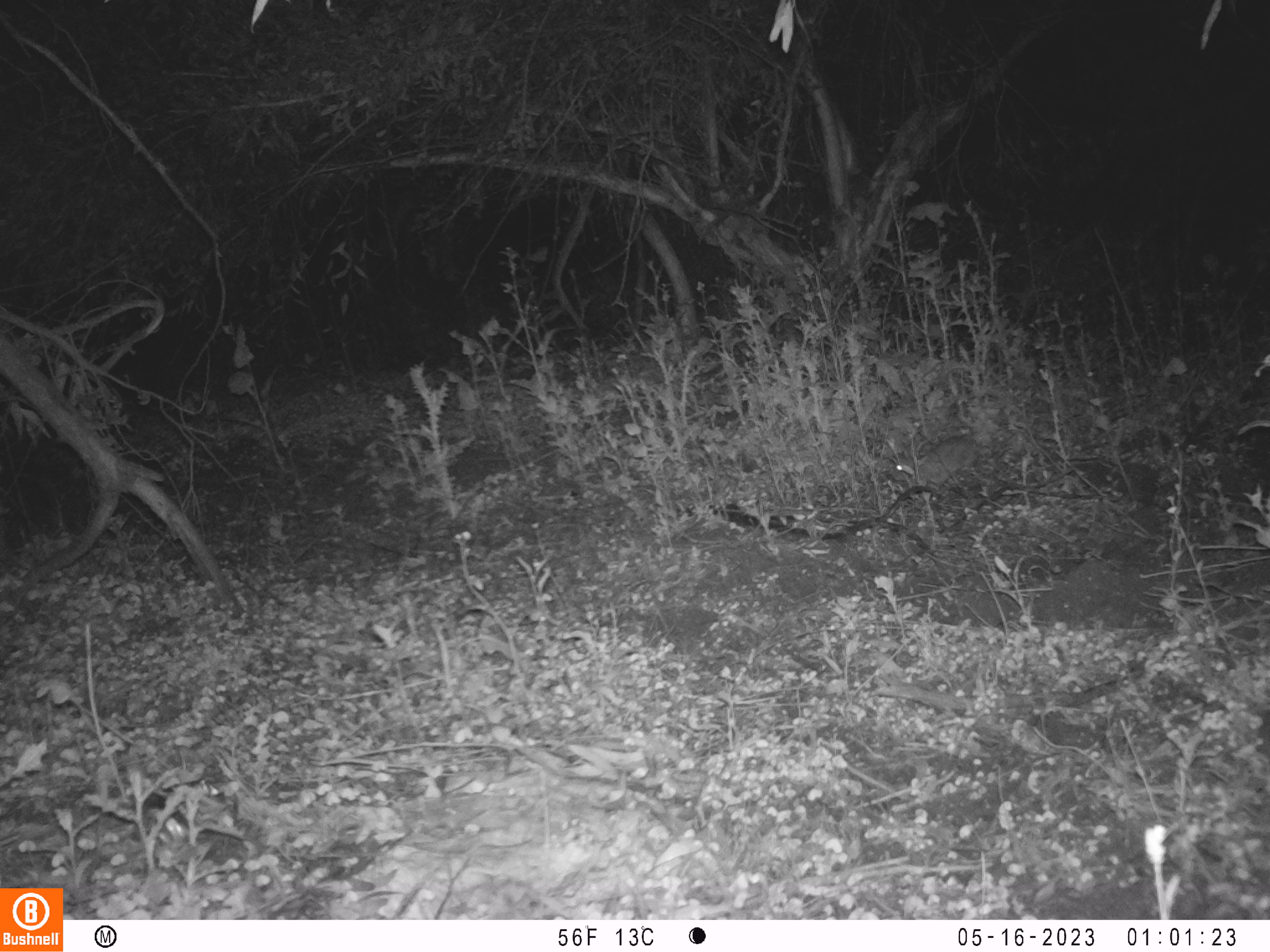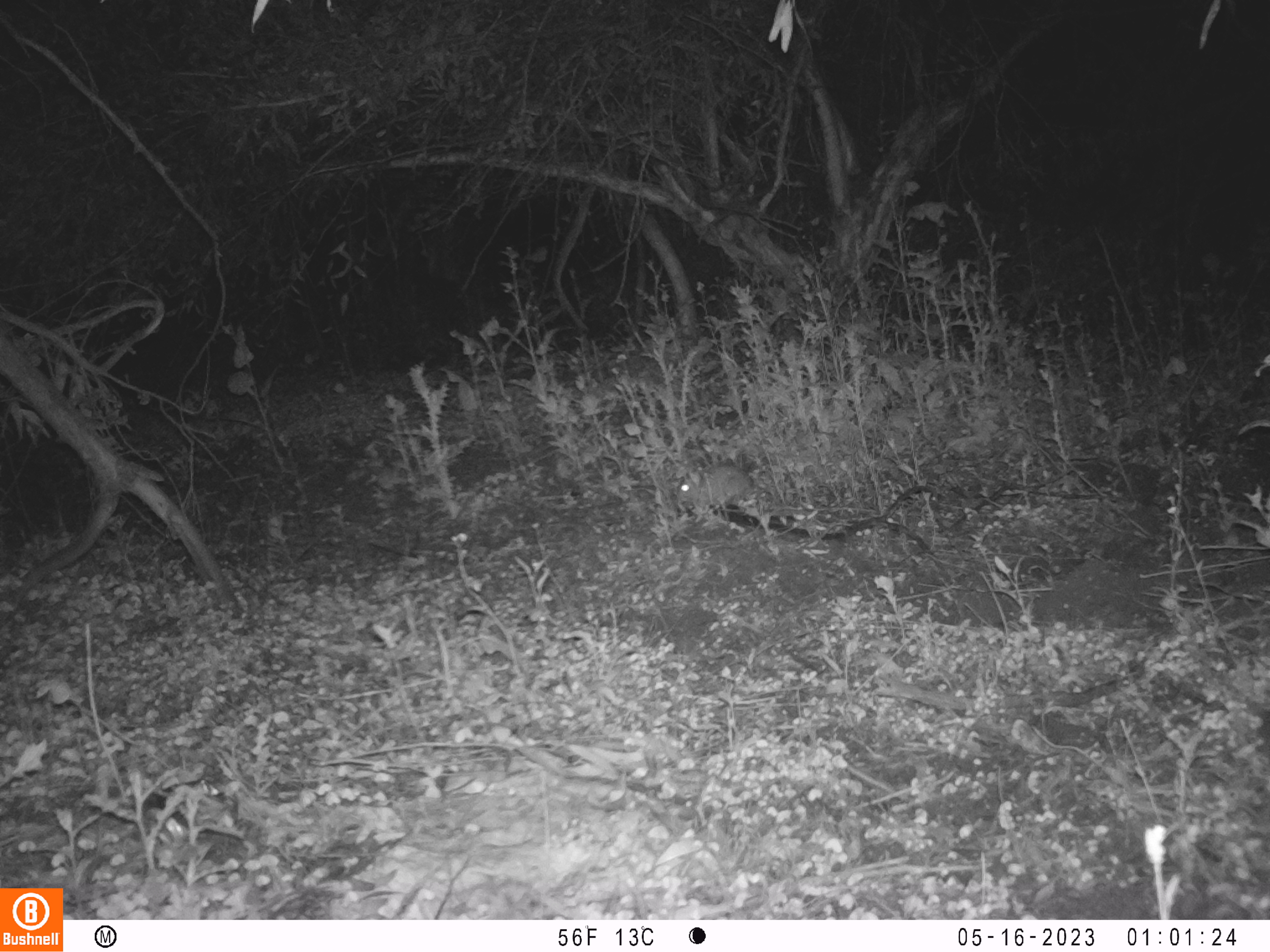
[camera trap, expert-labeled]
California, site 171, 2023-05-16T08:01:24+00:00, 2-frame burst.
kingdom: Animalia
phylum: Chordata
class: Mammalia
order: Lagomorpha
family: Leporidae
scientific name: Leporidae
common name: rabbit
Rabbit (Leporidae).